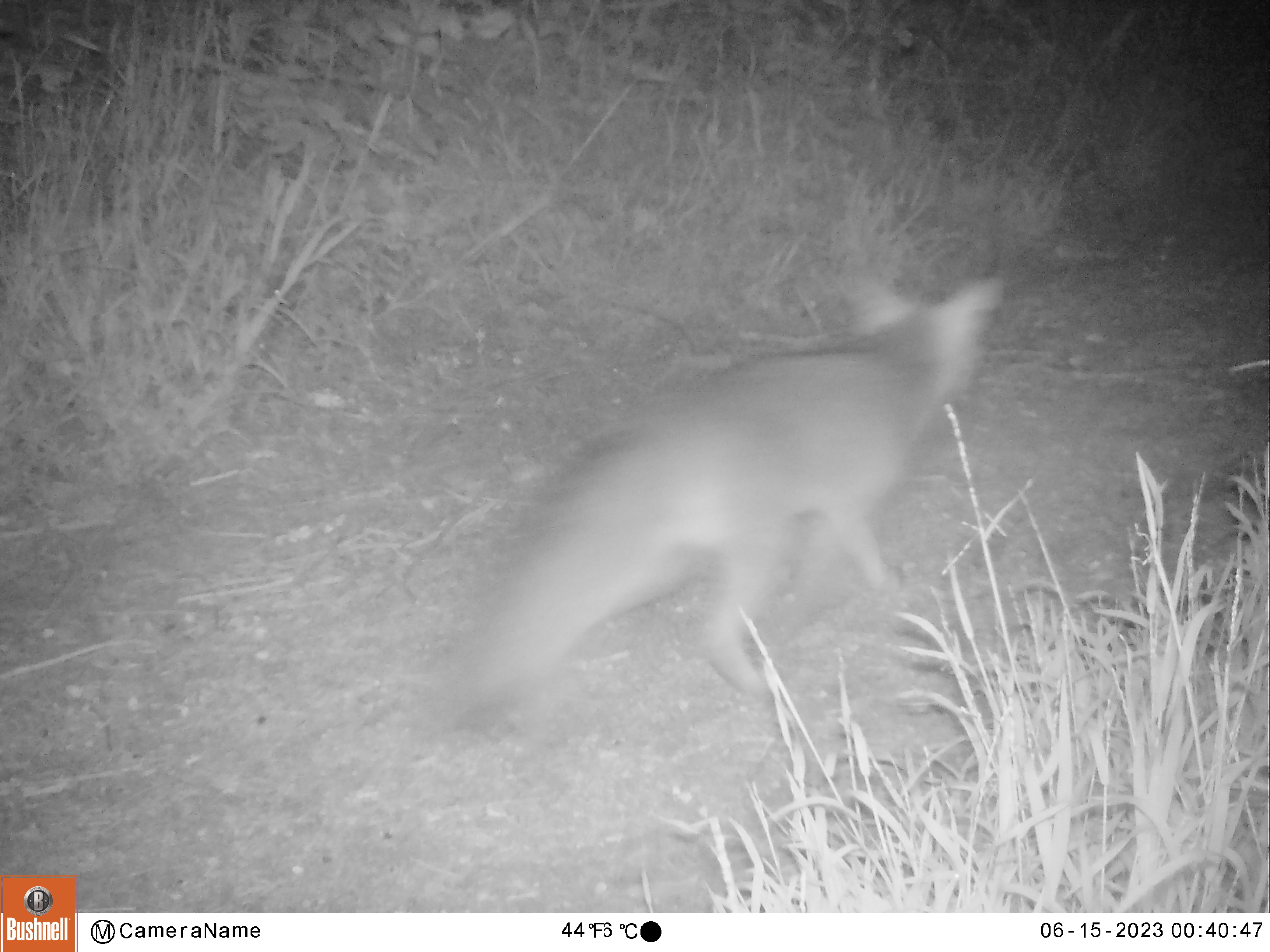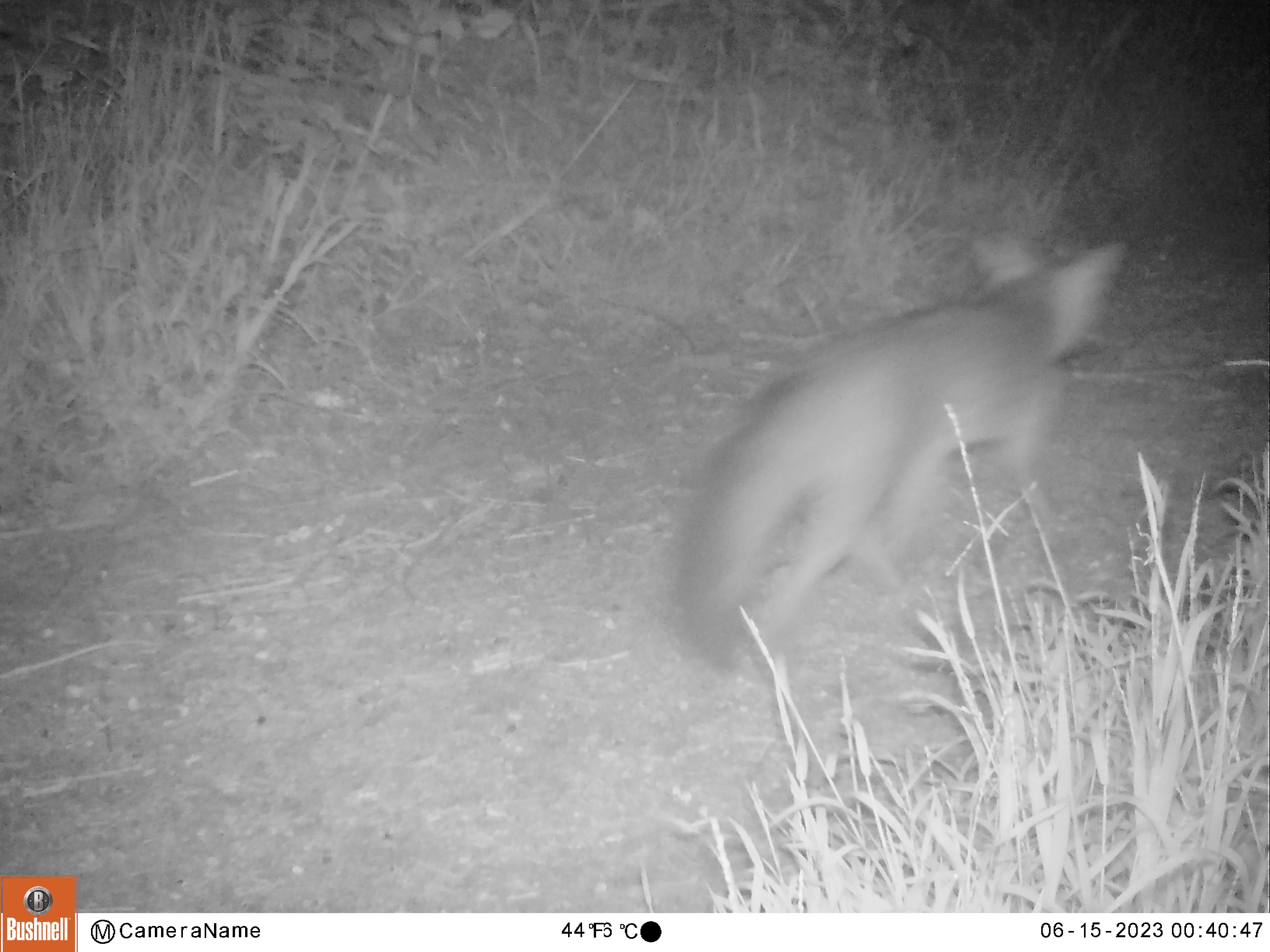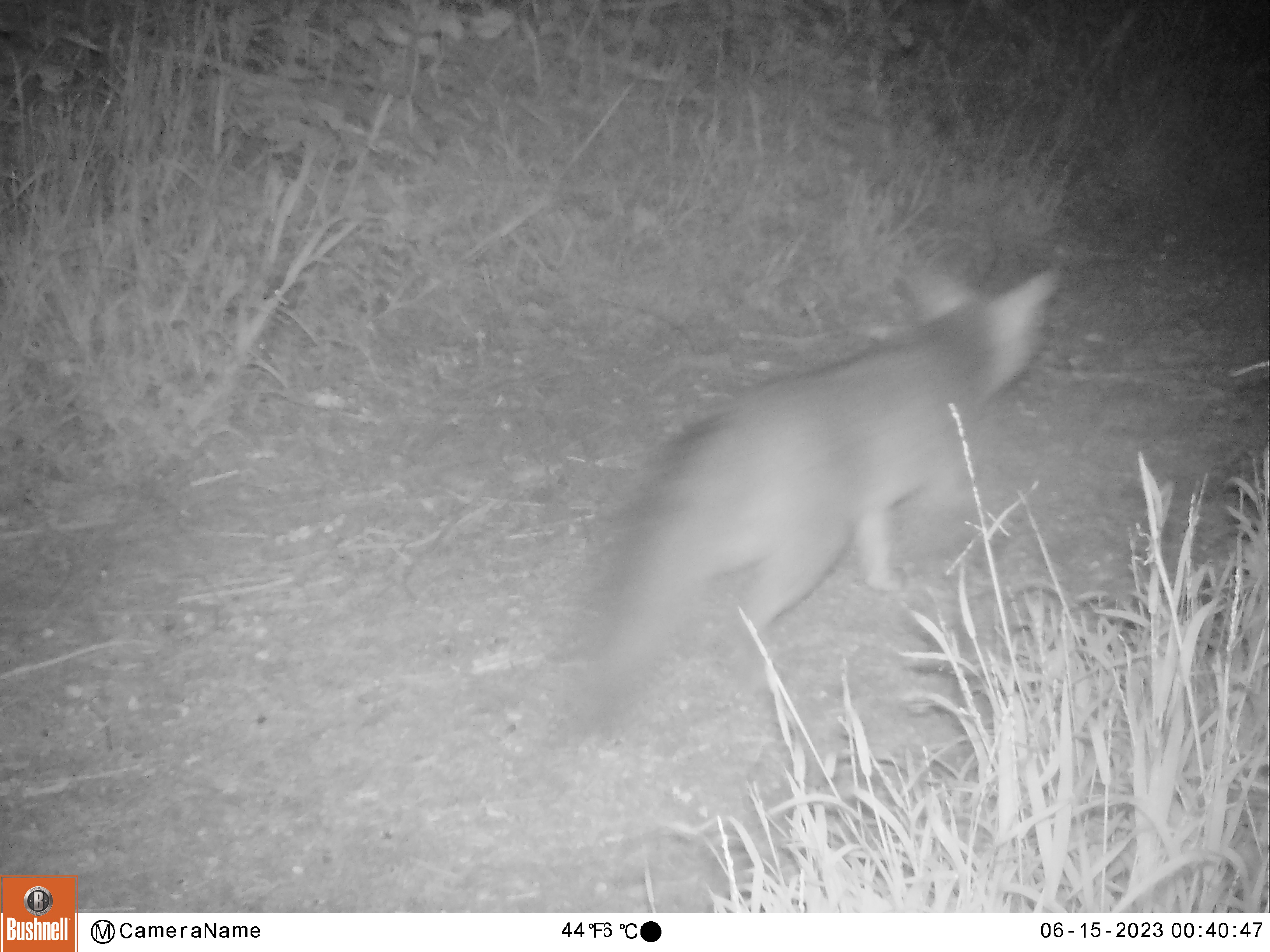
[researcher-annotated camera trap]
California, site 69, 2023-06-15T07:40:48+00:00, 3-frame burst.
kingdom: Animalia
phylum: Chordata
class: Mammalia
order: Carnivora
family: Canidae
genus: Urocyon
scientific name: Urocyon cinereoargenteus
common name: gray fox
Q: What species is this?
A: Gray fox (Urocyon cinereoargenteus).